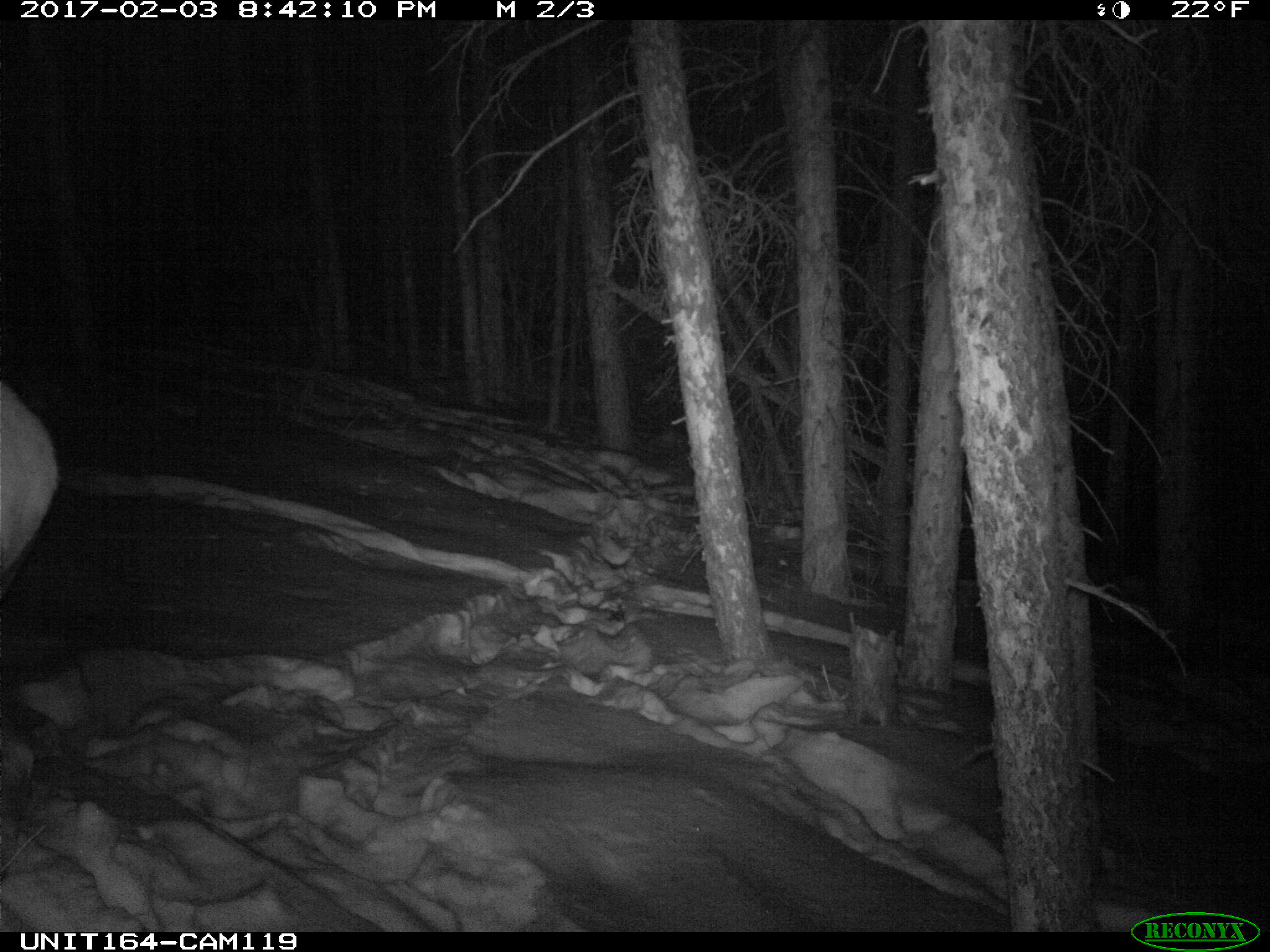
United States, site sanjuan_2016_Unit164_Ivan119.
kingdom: Animalia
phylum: Chordata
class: Mammalia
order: Artiodactyla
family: Cervidae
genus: Cervus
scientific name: Cervus elaphus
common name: red deer